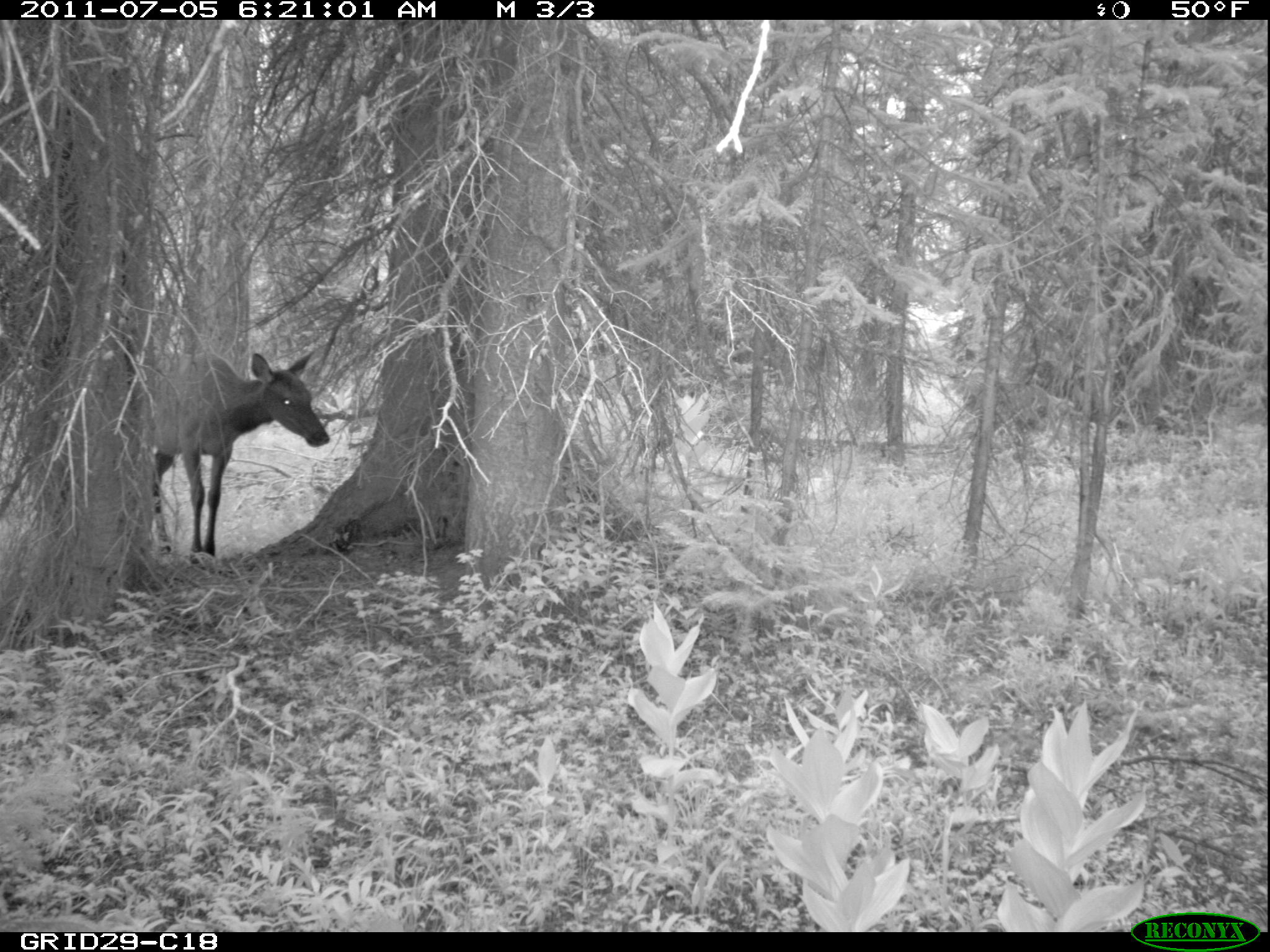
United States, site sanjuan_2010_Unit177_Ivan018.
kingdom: Animalia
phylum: Chordata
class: Mammalia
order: Artiodactyla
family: Cervidae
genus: Cervus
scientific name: Cervus elaphus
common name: red deer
Cervus elaphus (red deer).